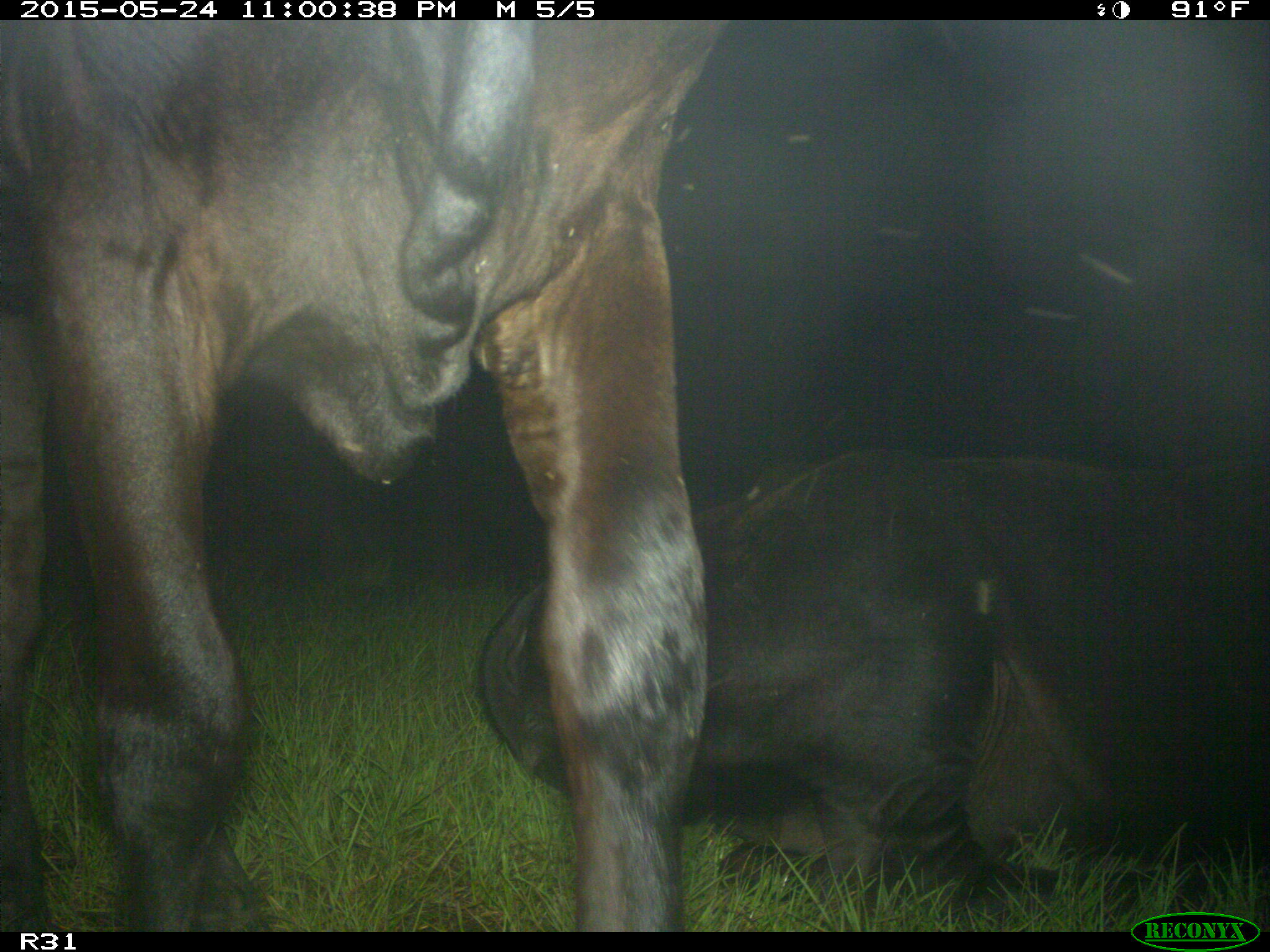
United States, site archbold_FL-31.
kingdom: Animalia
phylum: Chordata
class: Mammalia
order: Artiodactyla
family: Bovidae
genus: Bos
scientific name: Bos taurus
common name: domestic cow